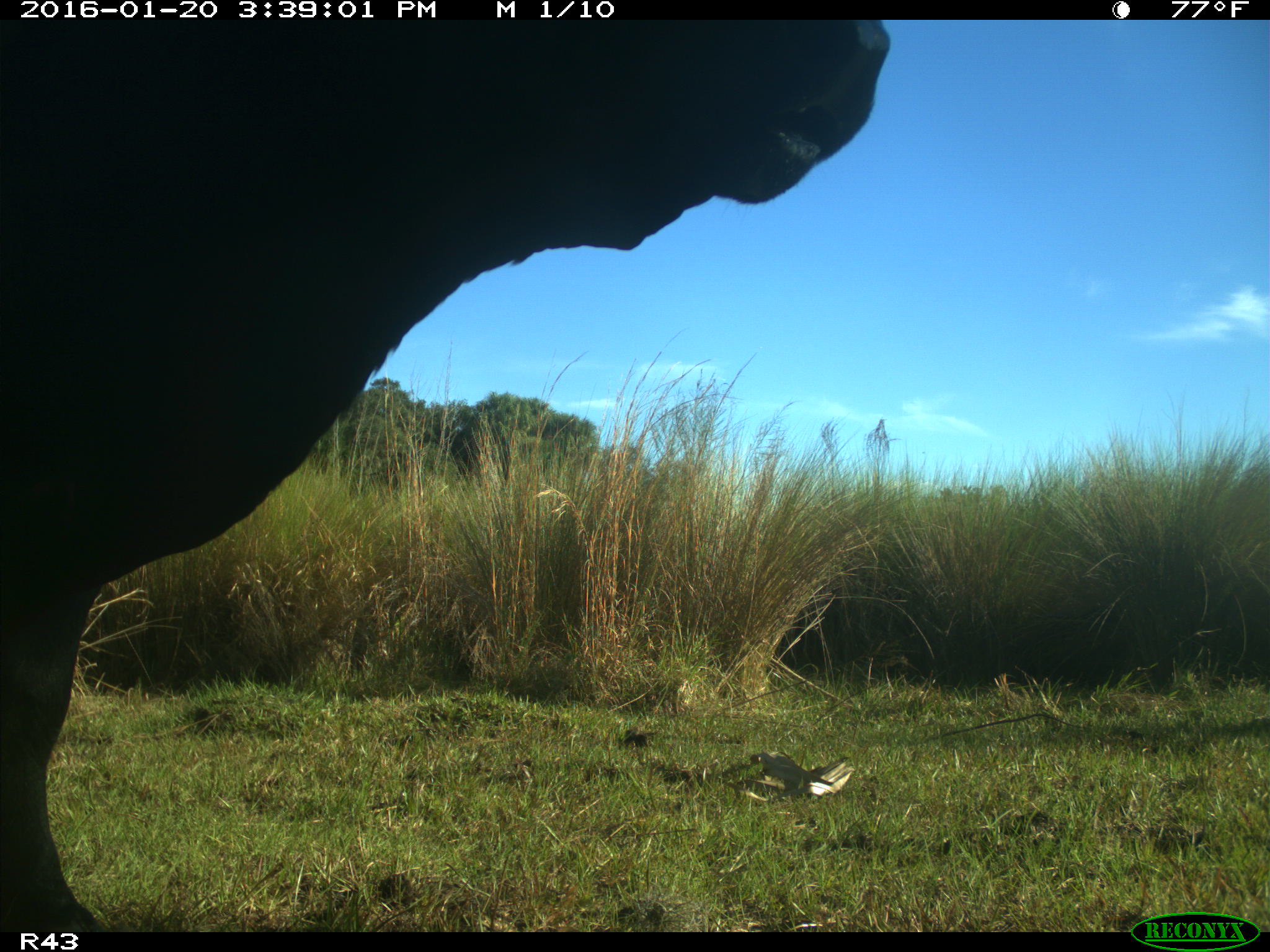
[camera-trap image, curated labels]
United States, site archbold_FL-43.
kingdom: Animalia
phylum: Chordata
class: Mammalia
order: Artiodactyla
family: Bovidae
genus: Bos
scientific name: Bos taurus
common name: domestic cow